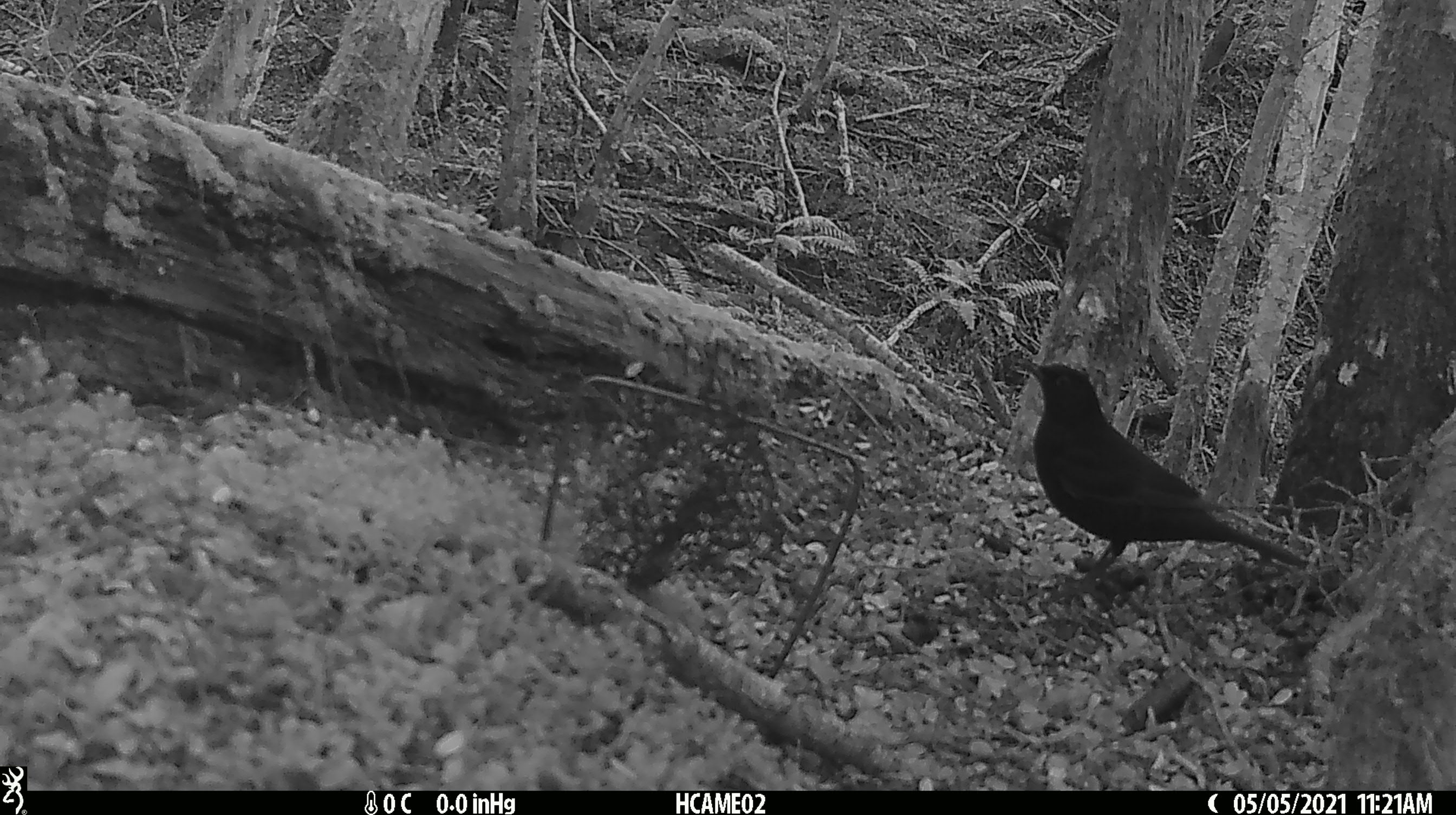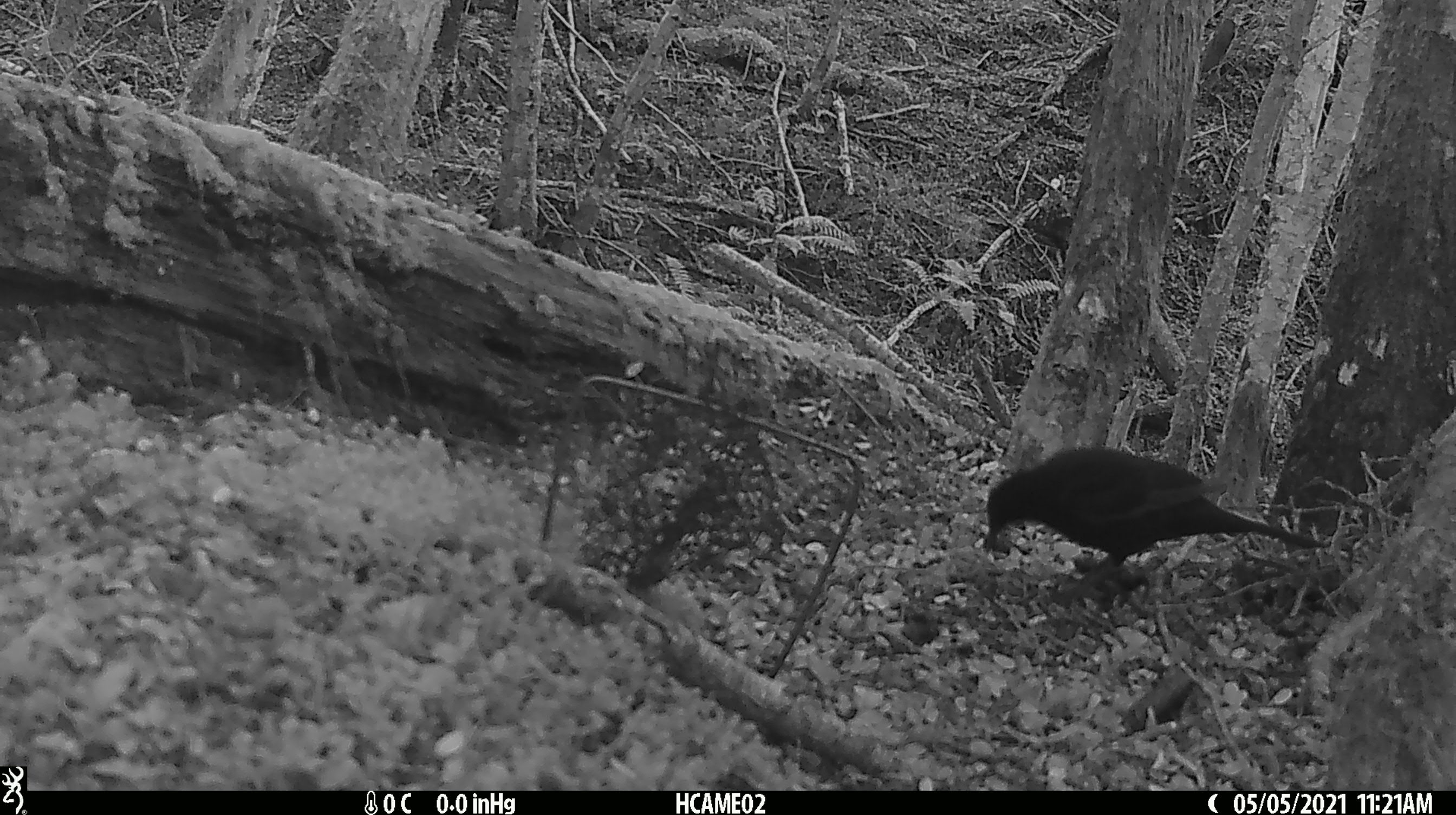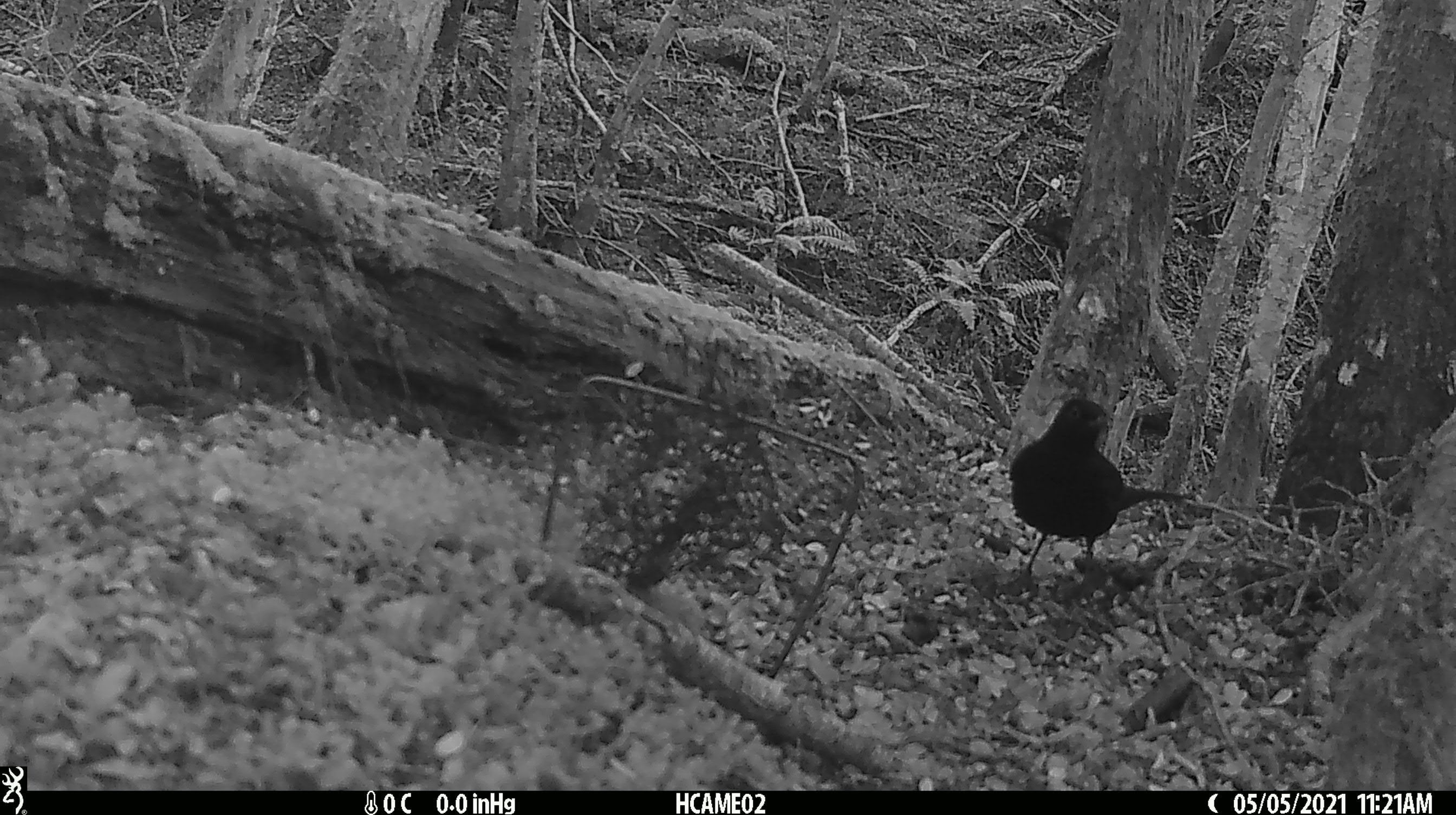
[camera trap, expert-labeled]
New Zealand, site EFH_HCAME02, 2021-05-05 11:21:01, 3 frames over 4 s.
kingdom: Animalia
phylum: Chordata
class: Aves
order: Passeriformes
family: Turdidae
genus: Turdus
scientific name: Turdus merula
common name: eurasian blackbird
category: blackbird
Blackbird (eurasian blackbird) (Turdus merula).